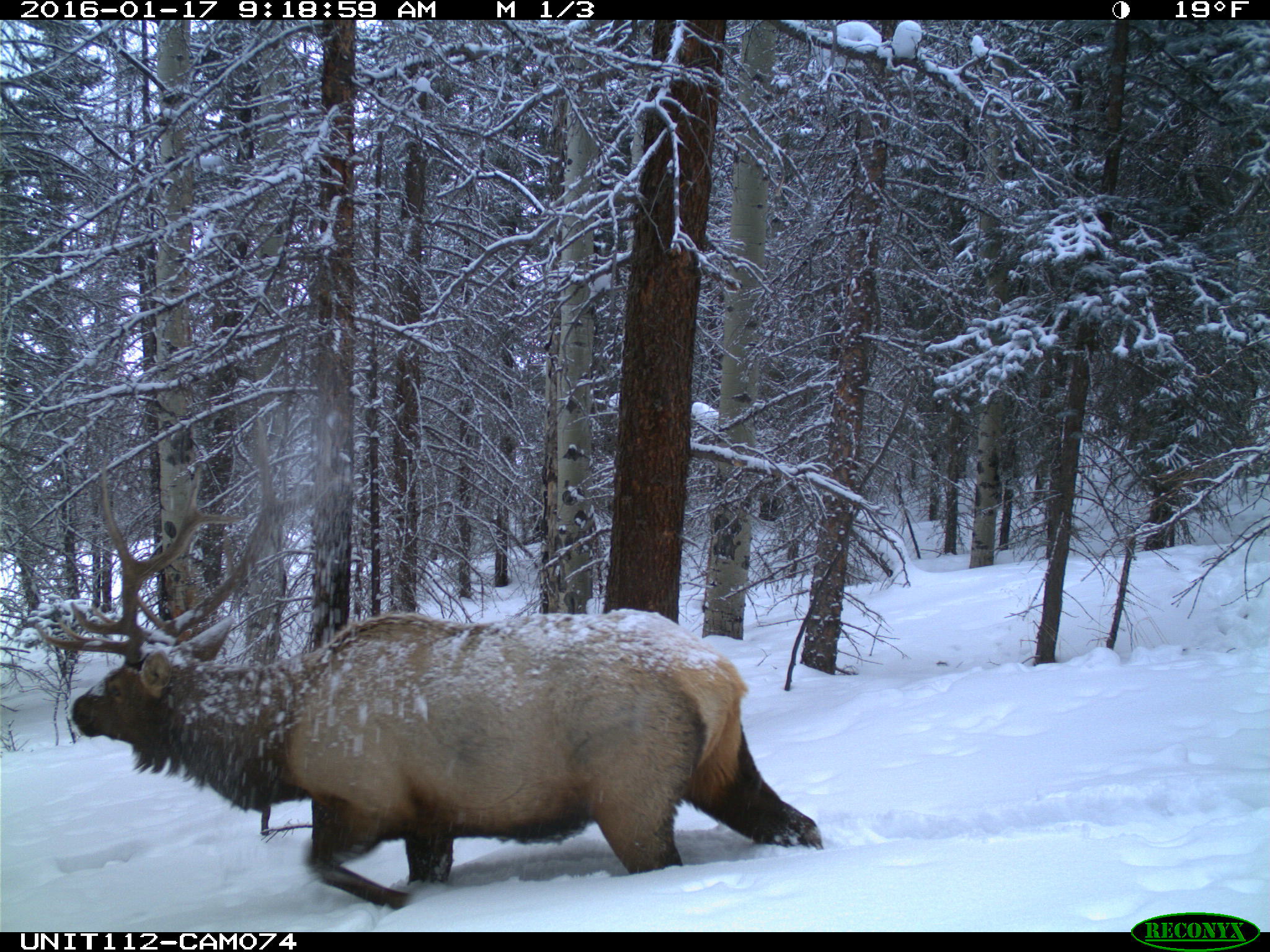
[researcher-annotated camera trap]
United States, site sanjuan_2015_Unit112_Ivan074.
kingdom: Animalia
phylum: Chordata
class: Mammalia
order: Artiodactyla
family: Cervidae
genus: Cervus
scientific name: Cervus elaphus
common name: red deer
Cervus elaphus (red deer).